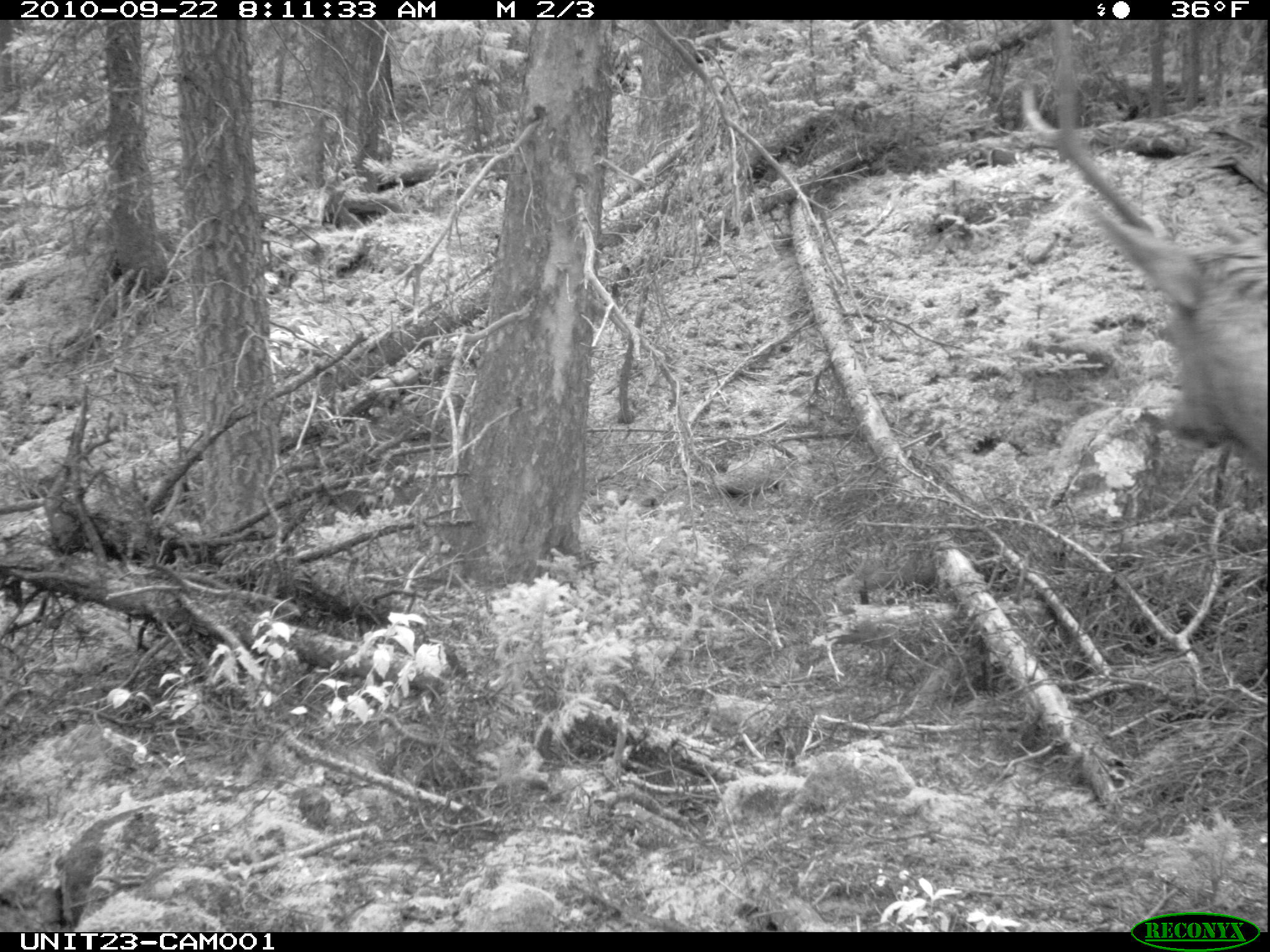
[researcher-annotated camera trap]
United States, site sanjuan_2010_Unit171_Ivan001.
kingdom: Animalia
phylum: Chordata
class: Mammalia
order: Artiodactyla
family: Cervidae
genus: Cervus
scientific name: Cervus elaphus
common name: red deer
Cervus elaphus (red deer).